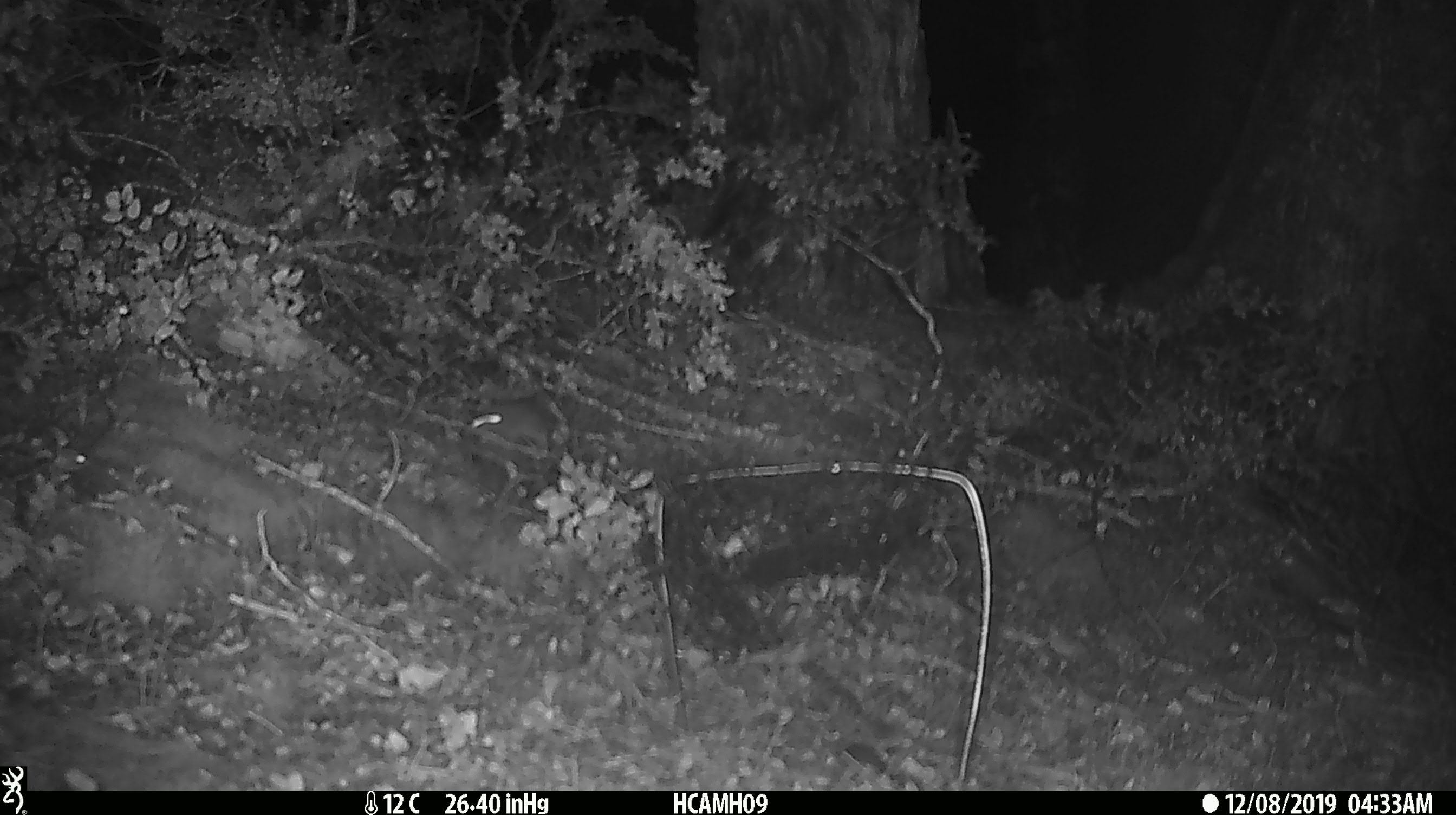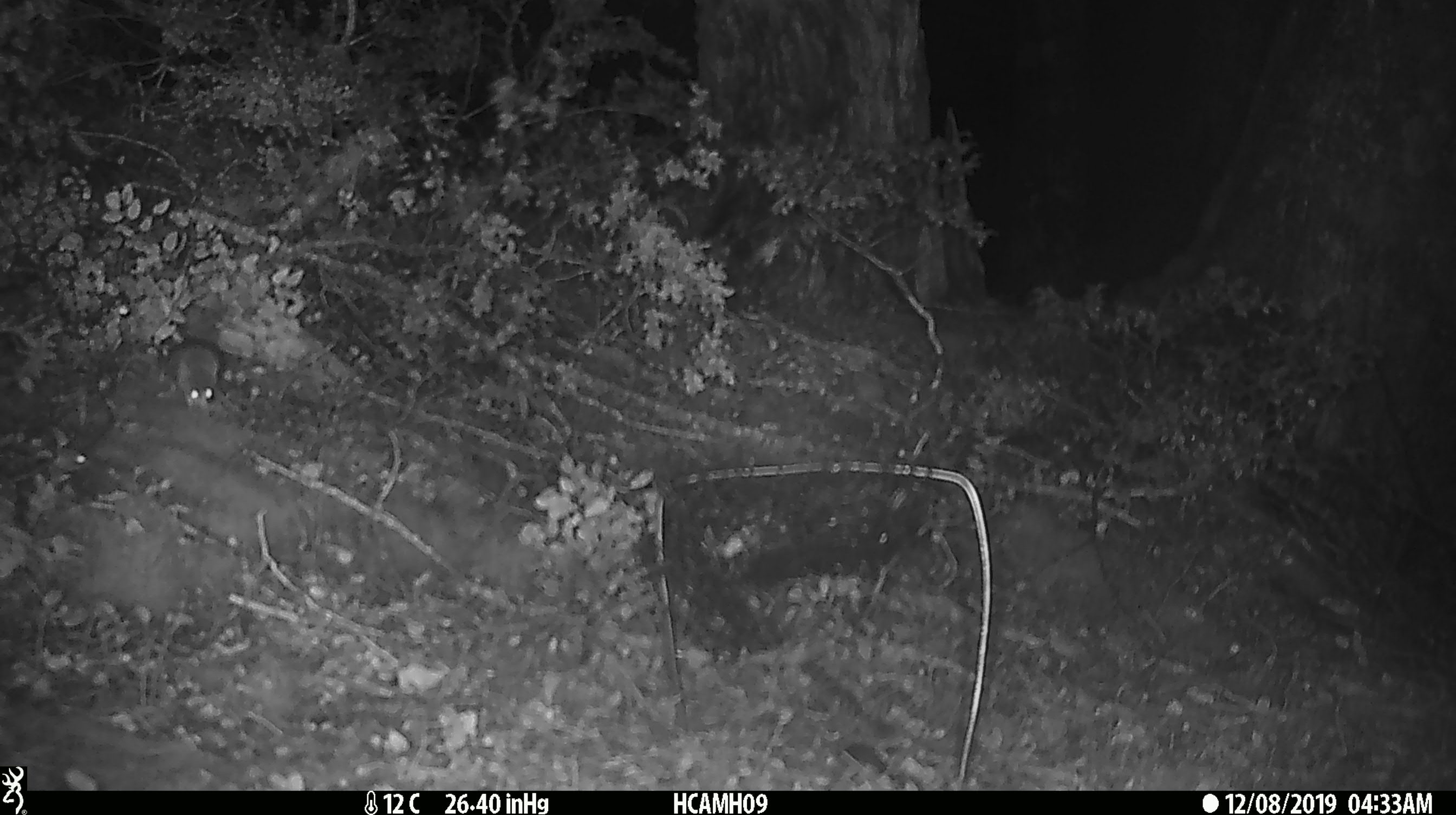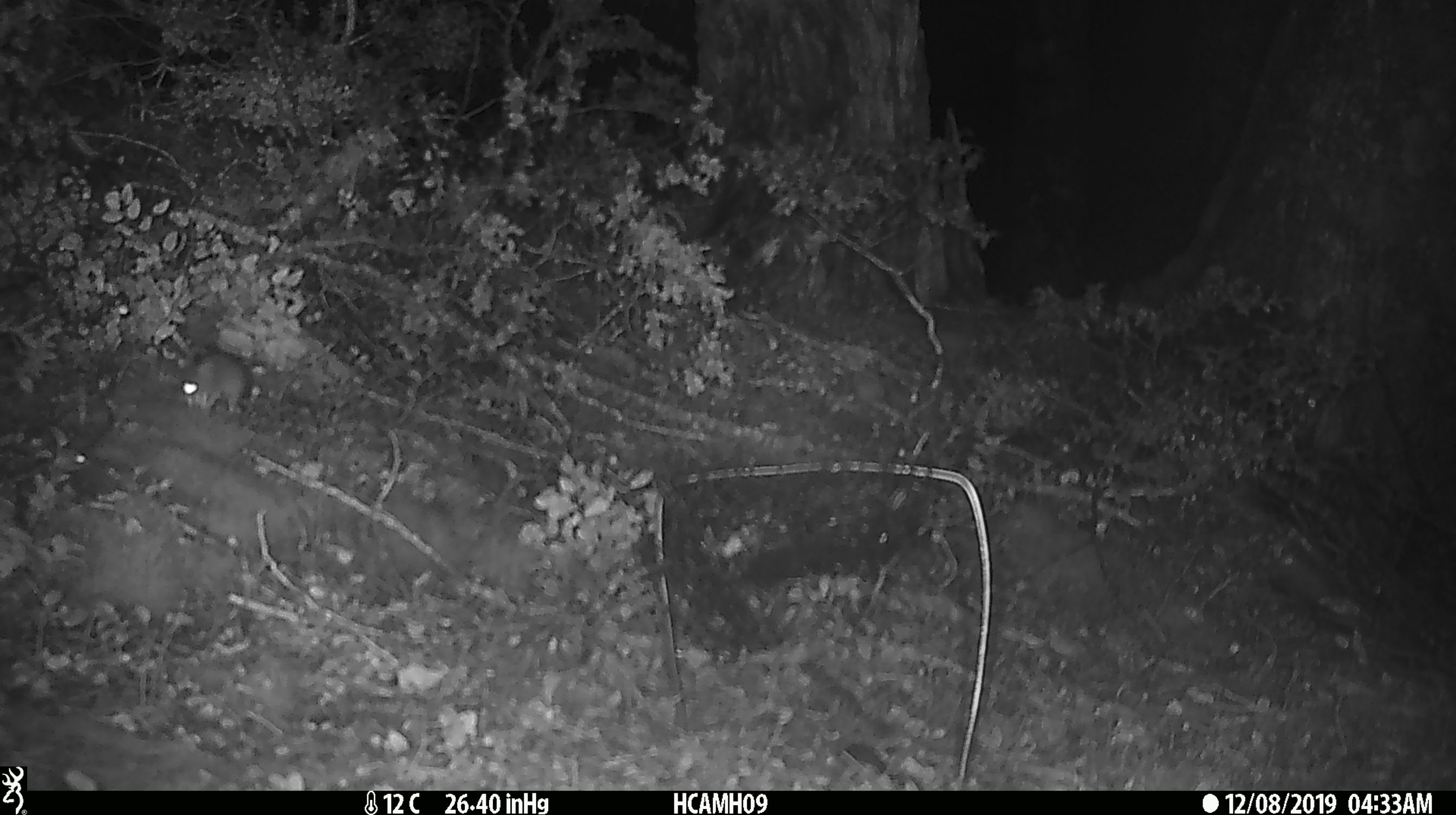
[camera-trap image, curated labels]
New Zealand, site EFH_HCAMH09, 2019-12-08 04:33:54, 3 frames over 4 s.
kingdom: Animalia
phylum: Chordata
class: Mammalia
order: Rodentia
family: Muridae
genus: Mus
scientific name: Mus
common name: mouse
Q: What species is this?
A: Mouse (Mus).